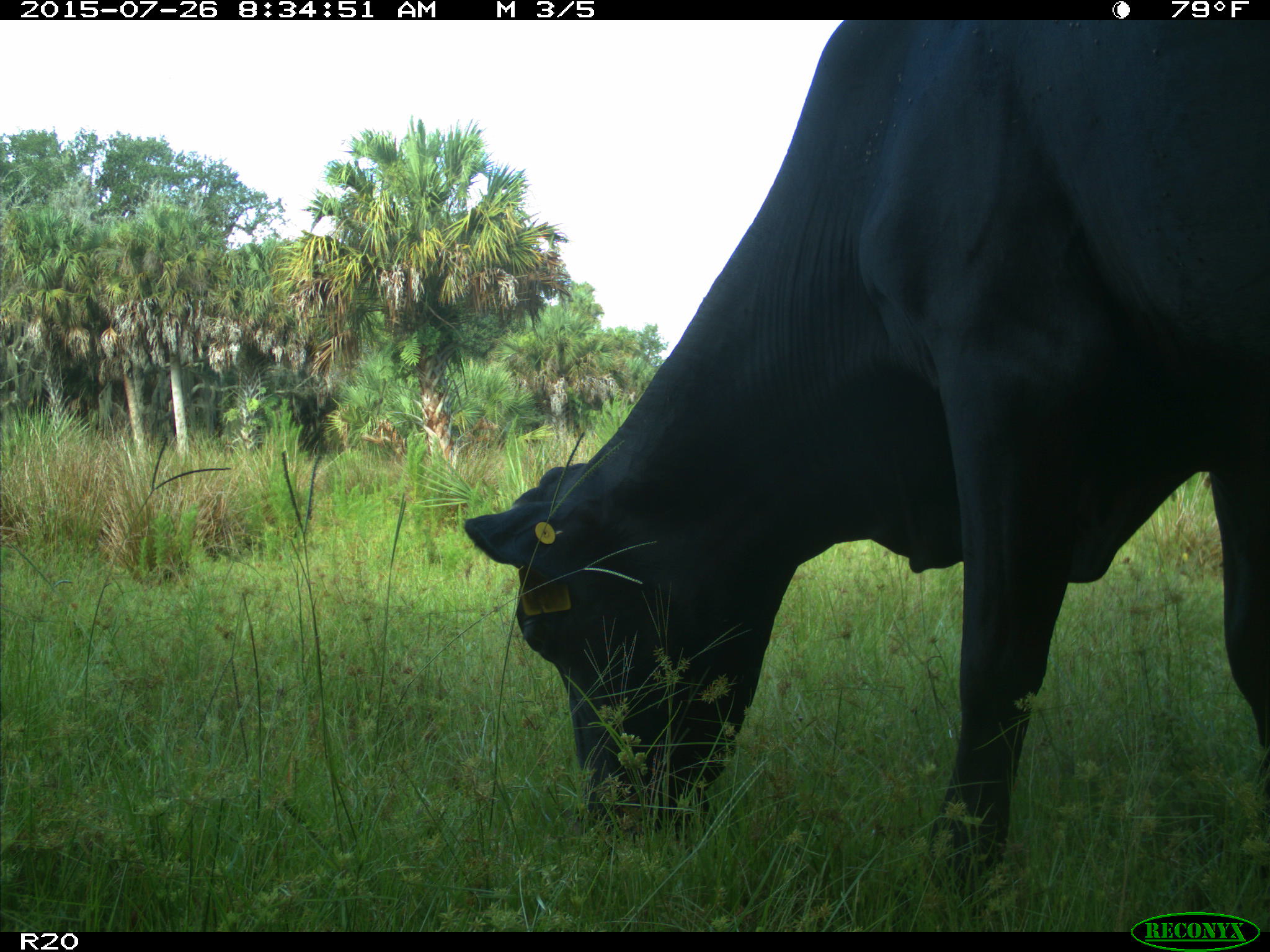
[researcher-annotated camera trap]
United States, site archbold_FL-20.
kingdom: Animalia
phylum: Chordata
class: Mammalia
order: Artiodactyla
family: Bovidae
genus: Bos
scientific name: Bos taurus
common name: domestic cow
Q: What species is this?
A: Bos taurus (domestic cow).